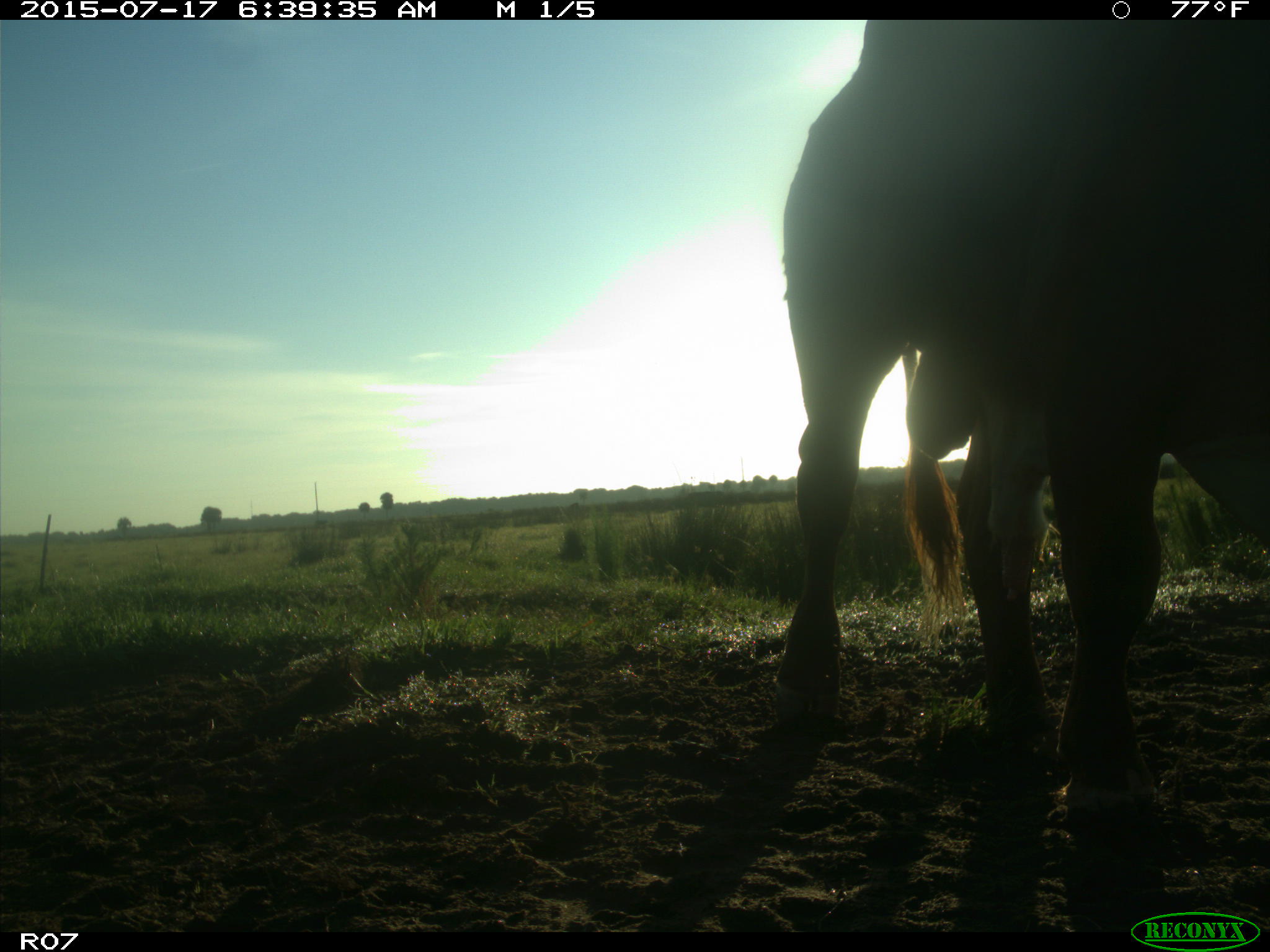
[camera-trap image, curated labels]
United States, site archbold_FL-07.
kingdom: Animalia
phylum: Chordata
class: Mammalia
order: Artiodactyla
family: Bovidae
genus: Bos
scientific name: Bos taurus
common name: domestic cow